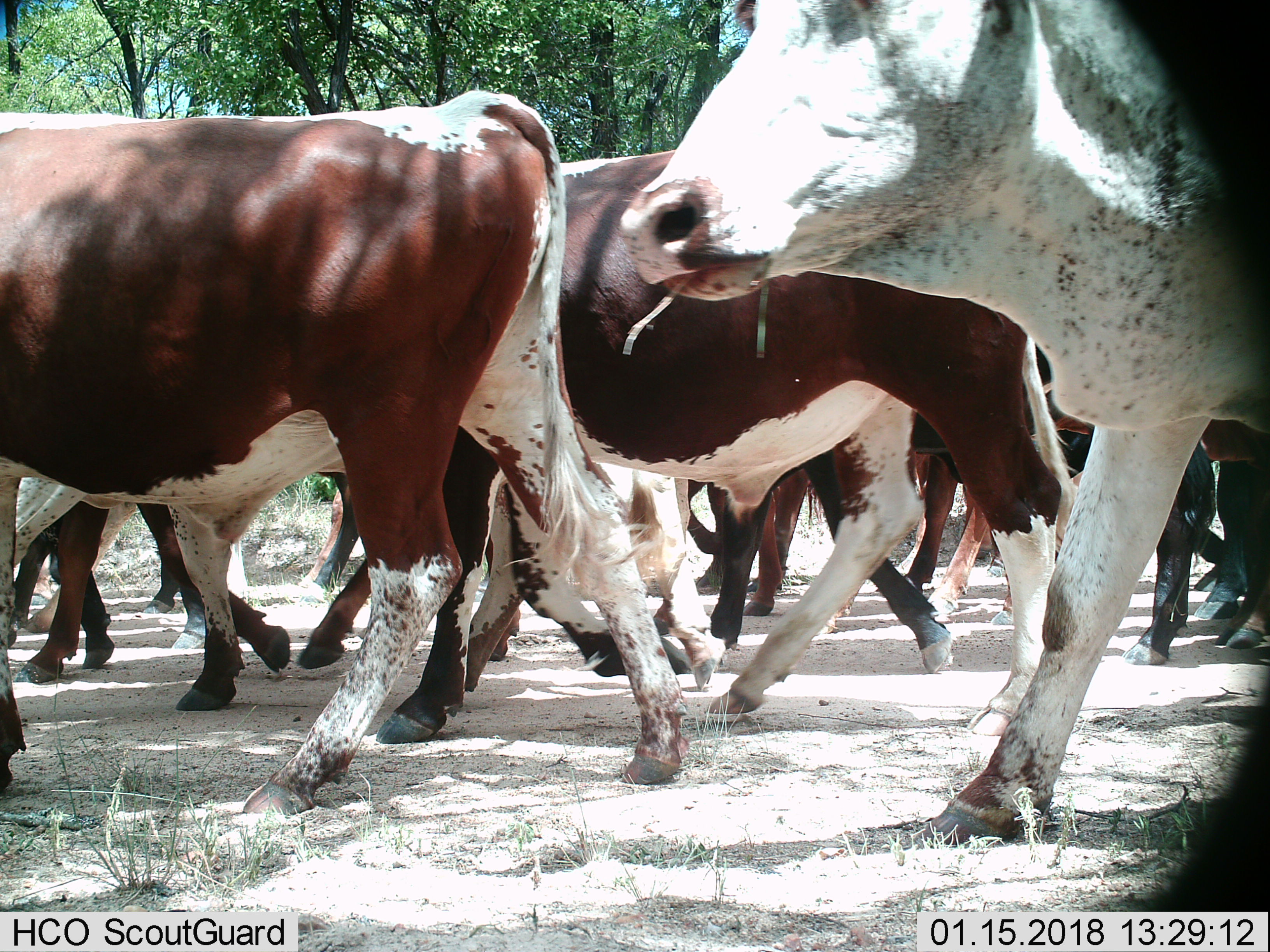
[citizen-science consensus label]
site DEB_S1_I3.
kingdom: Animalia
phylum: Chordata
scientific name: Vertebrata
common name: domestic animal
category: domesticanimal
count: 11-50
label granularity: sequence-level